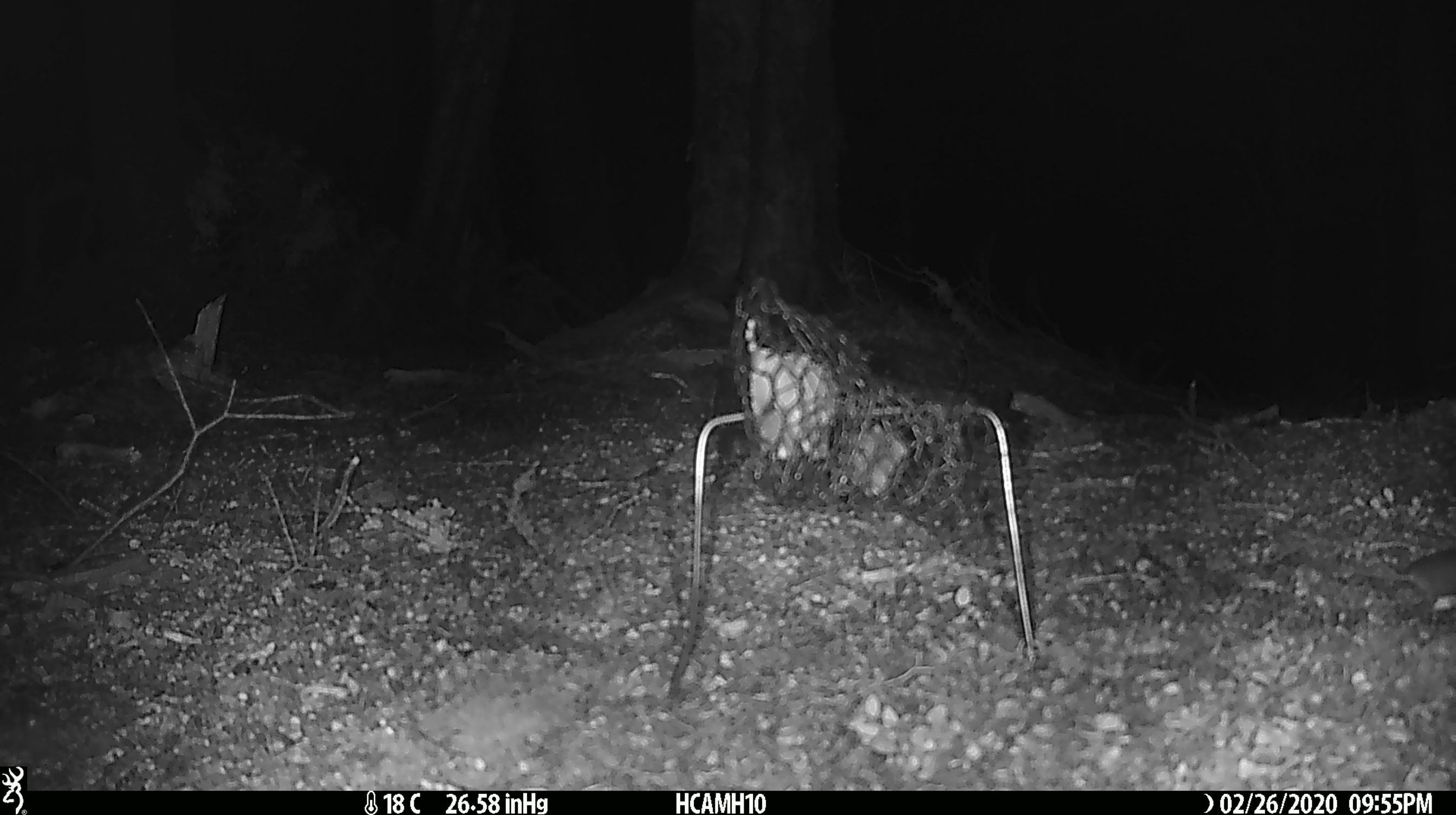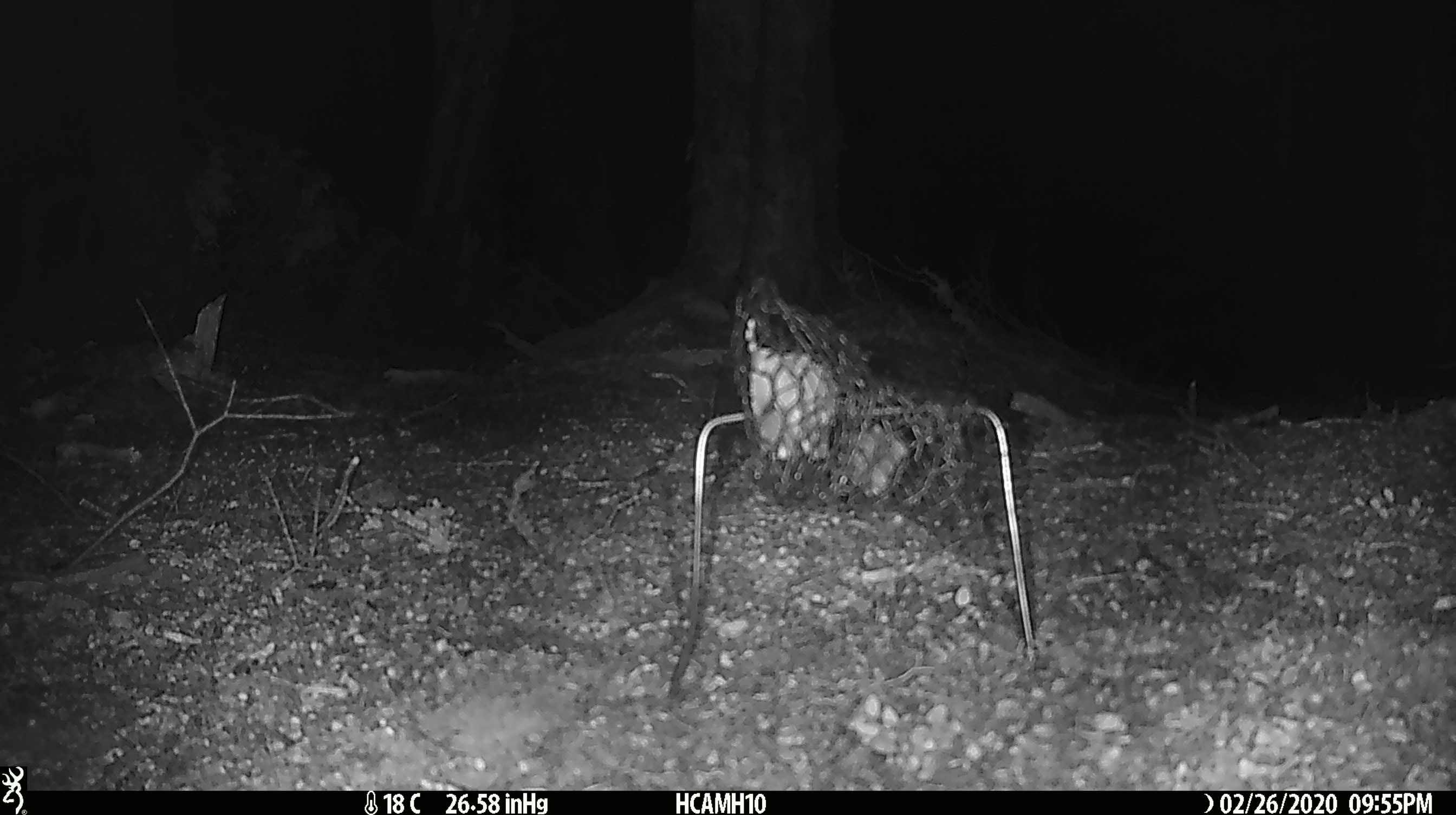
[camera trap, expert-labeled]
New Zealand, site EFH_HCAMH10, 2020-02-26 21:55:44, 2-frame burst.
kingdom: Animalia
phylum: Chordata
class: Mammalia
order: Rodentia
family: Muridae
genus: Mus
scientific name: Mus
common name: mouse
Mouse (Mus).